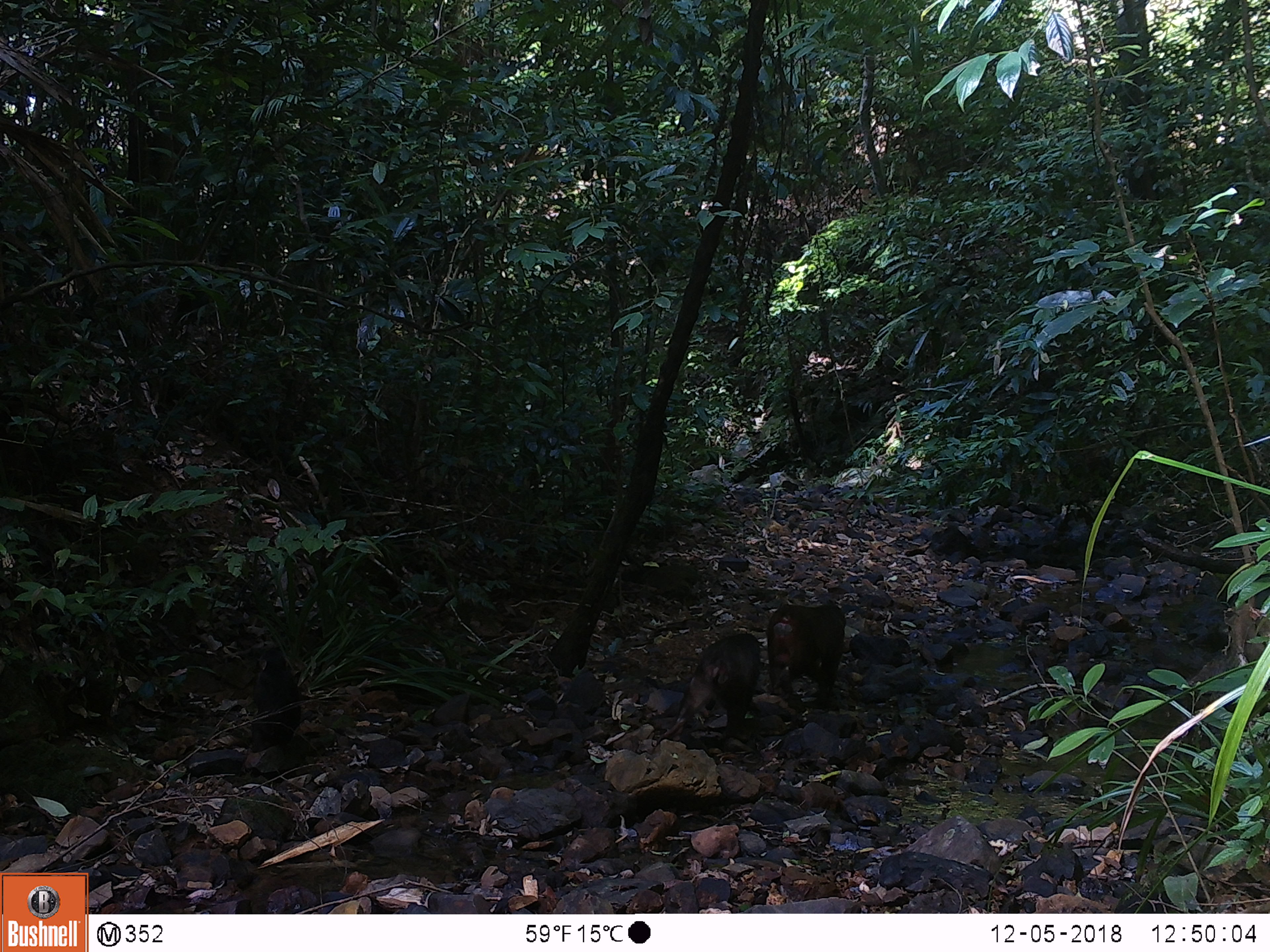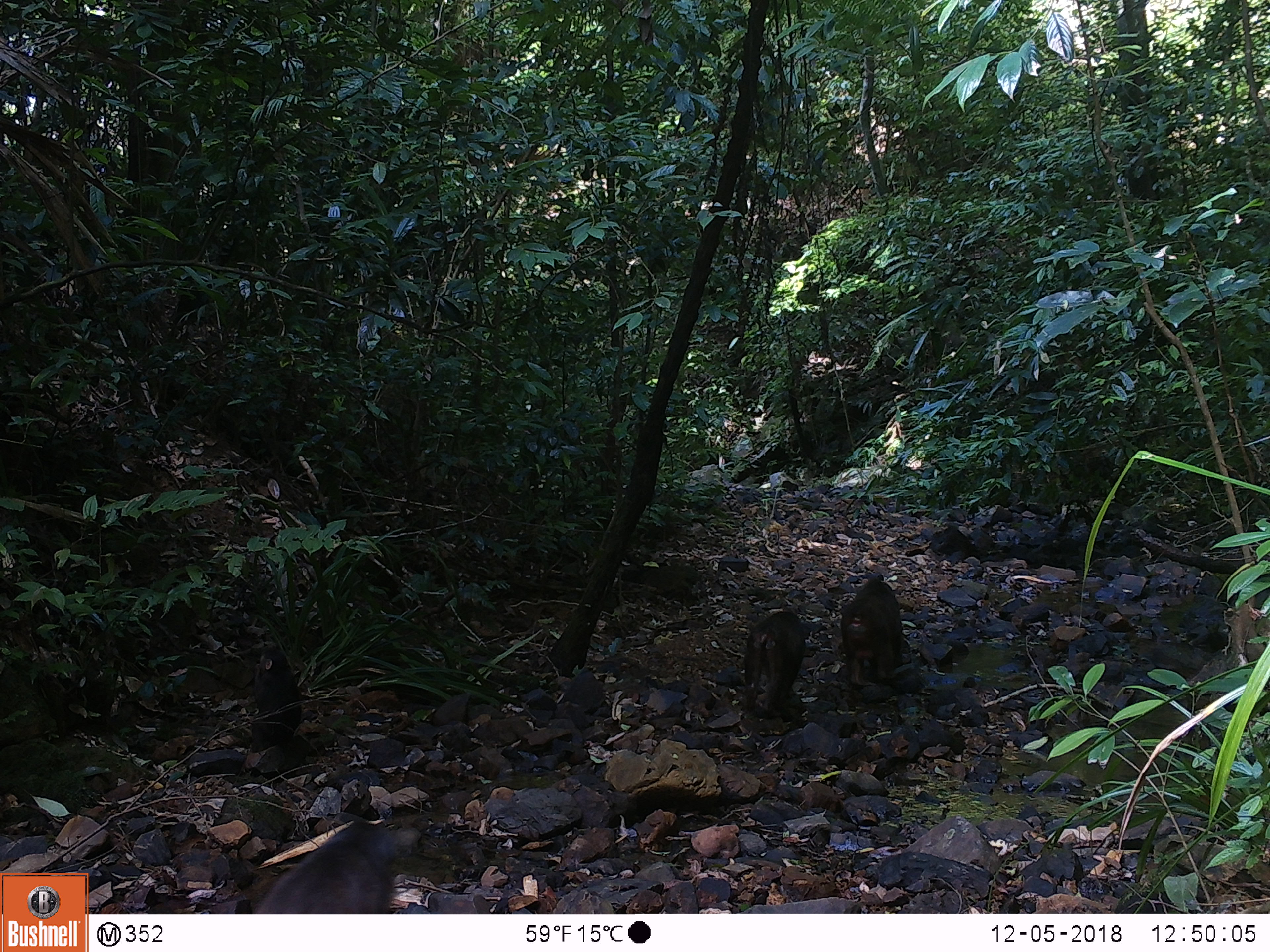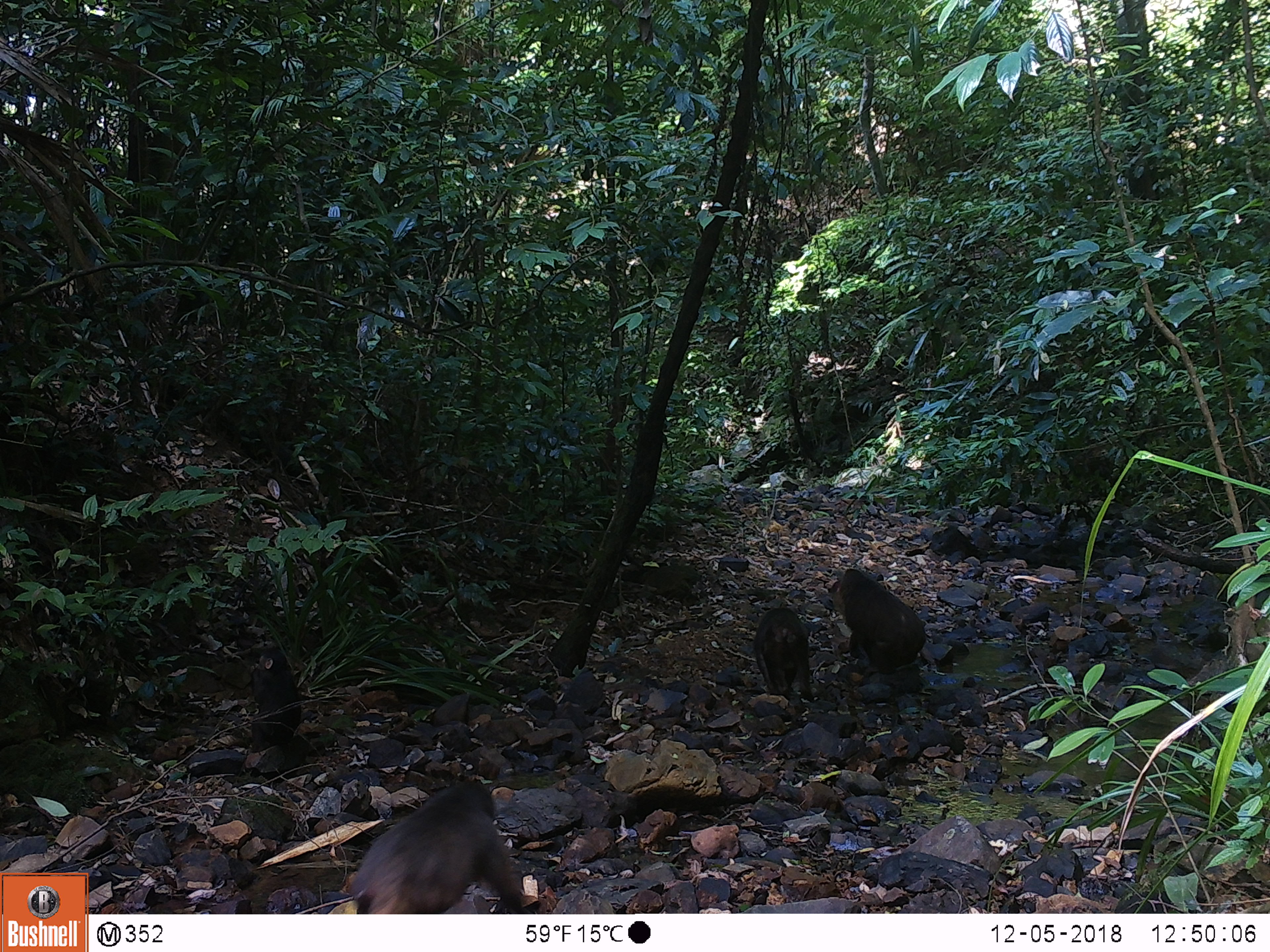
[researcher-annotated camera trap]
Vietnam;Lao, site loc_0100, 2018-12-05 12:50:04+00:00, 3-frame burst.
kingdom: Animalia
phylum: Chordata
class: Mammalia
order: Primates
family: Cercopithecidae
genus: Macaca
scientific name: Macaca arctoides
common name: stump-tailed macaque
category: stump tailed macaque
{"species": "stump tailed macaque (stump-tailed macaque) (Macaca arctoides)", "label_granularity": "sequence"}